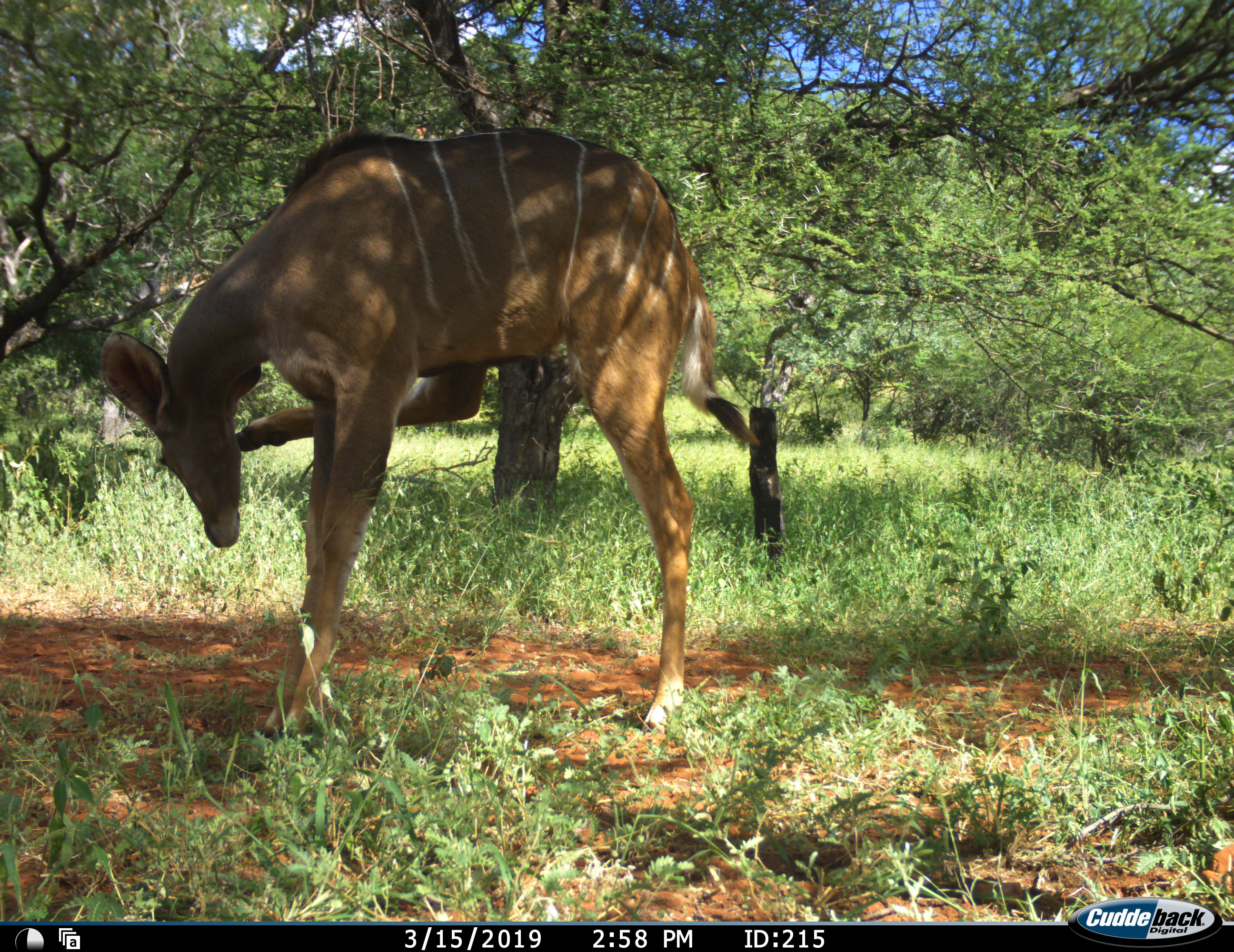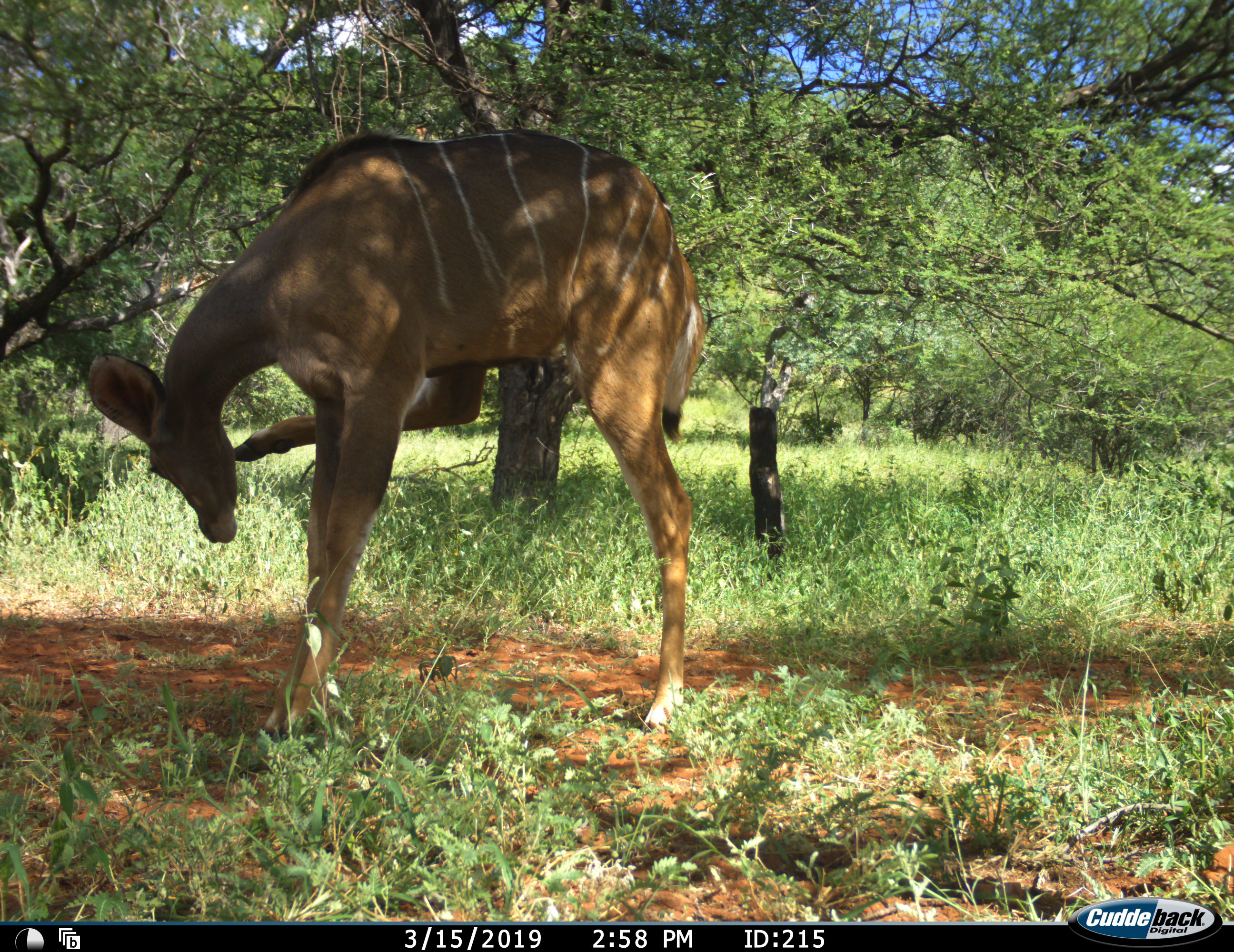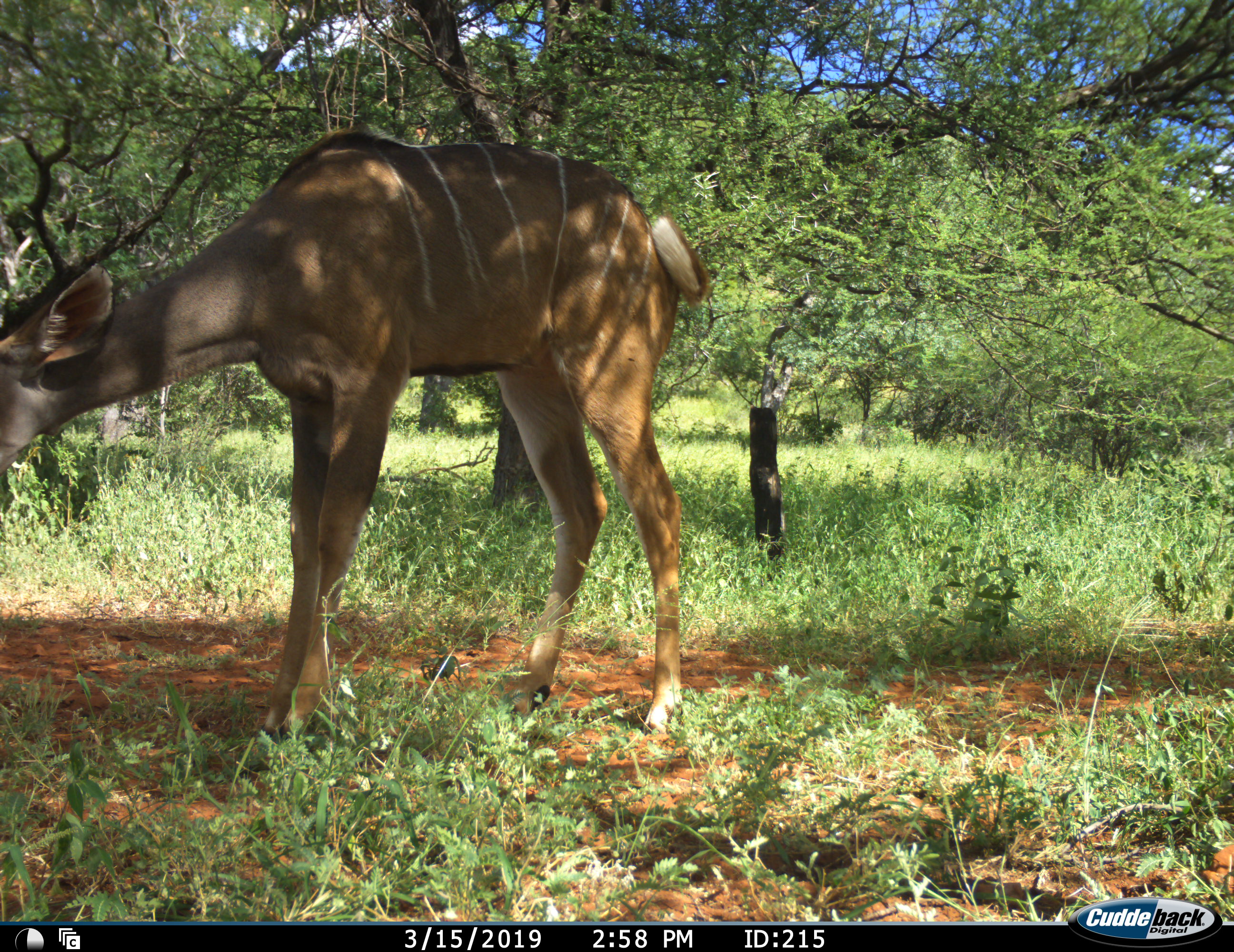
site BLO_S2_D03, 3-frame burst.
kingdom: Animalia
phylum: Chordata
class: Mammalia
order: Artiodactyla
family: Bovidae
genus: Tragelaphus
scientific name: Tragelaphus angasii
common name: nyala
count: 1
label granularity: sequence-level